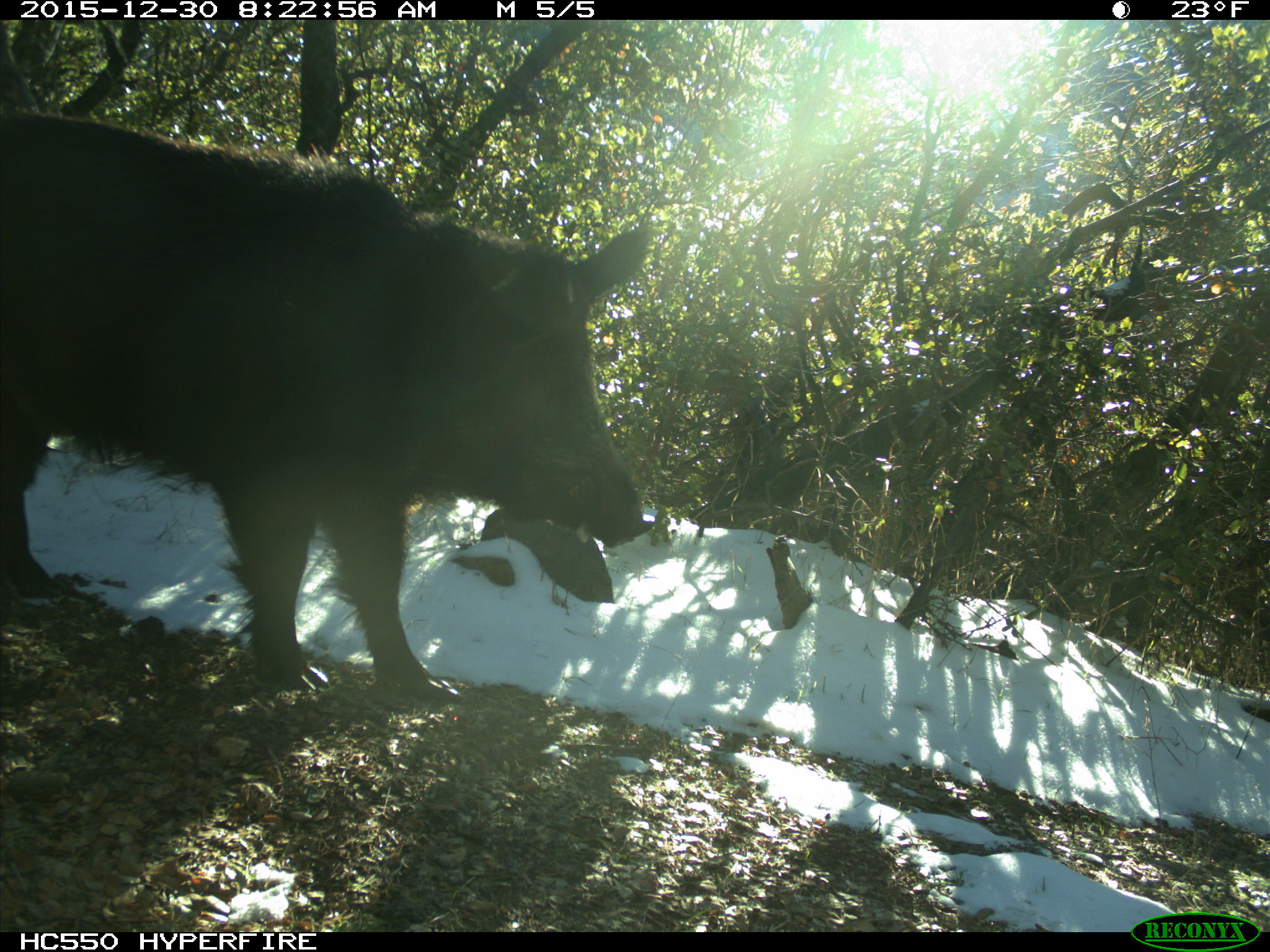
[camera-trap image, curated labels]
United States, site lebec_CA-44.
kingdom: Animalia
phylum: Chordata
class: Mammalia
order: Artiodactyla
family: Suidae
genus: Sus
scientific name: Sus scrofa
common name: wild boar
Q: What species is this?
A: Sus scrofa (wild boar).